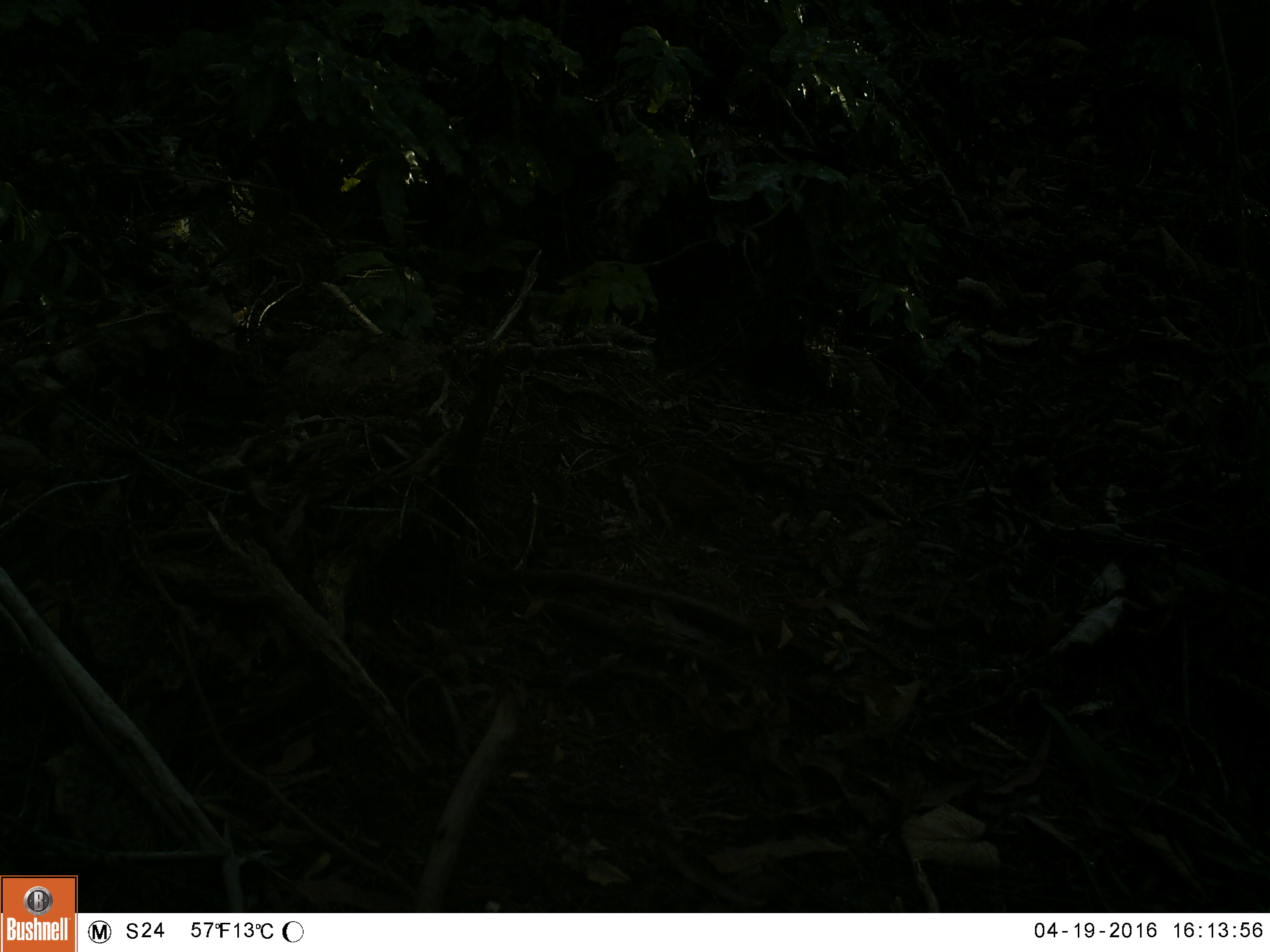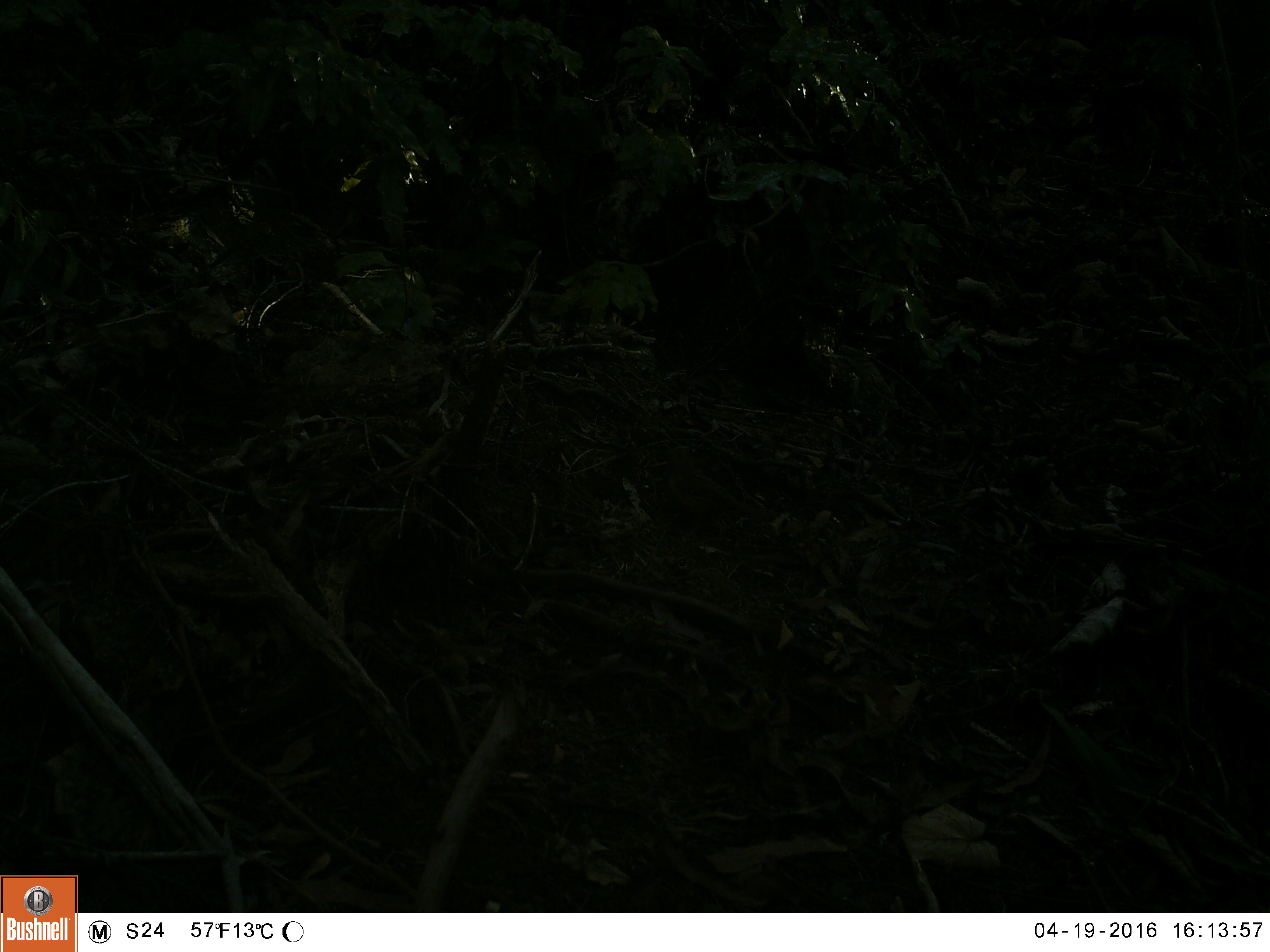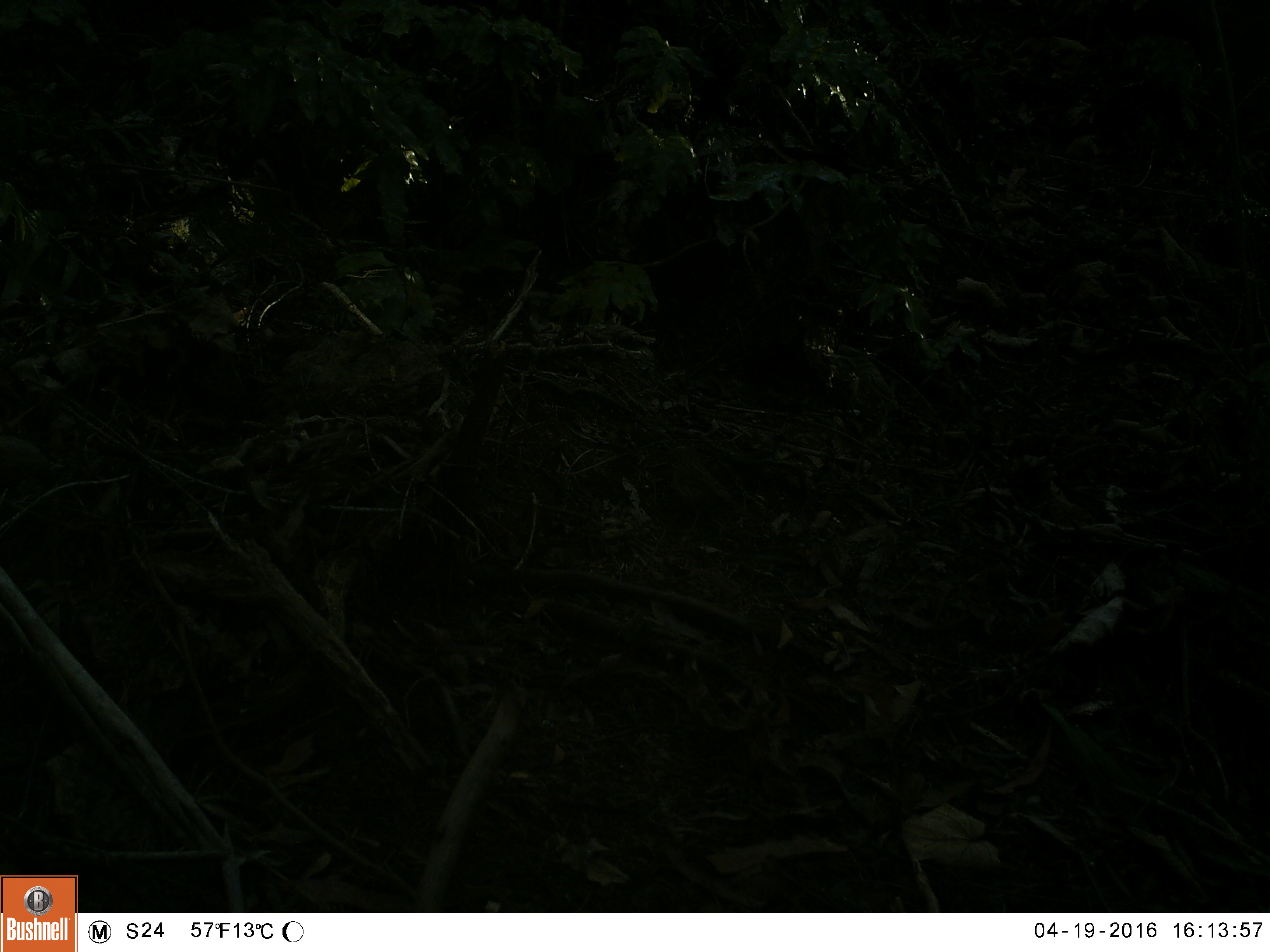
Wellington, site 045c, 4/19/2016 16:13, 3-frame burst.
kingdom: Animalia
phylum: Chordata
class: Aves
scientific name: Aves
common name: bird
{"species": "bird (Aves)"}